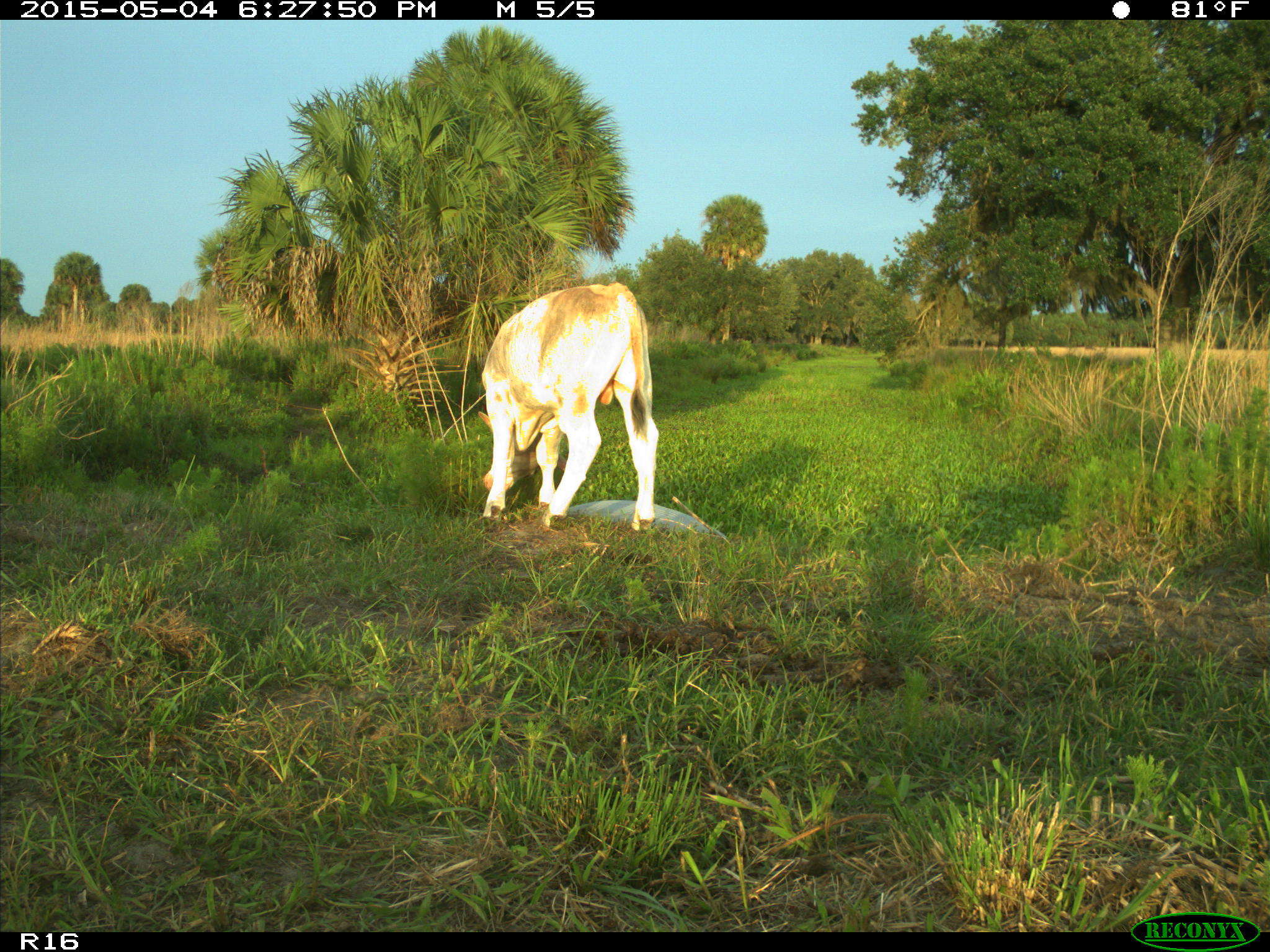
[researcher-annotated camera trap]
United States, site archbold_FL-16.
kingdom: Animalia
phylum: Chordata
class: Mammalia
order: Artiodactyla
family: Bovidae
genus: Bos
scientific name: Bos taurus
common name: domestic cow